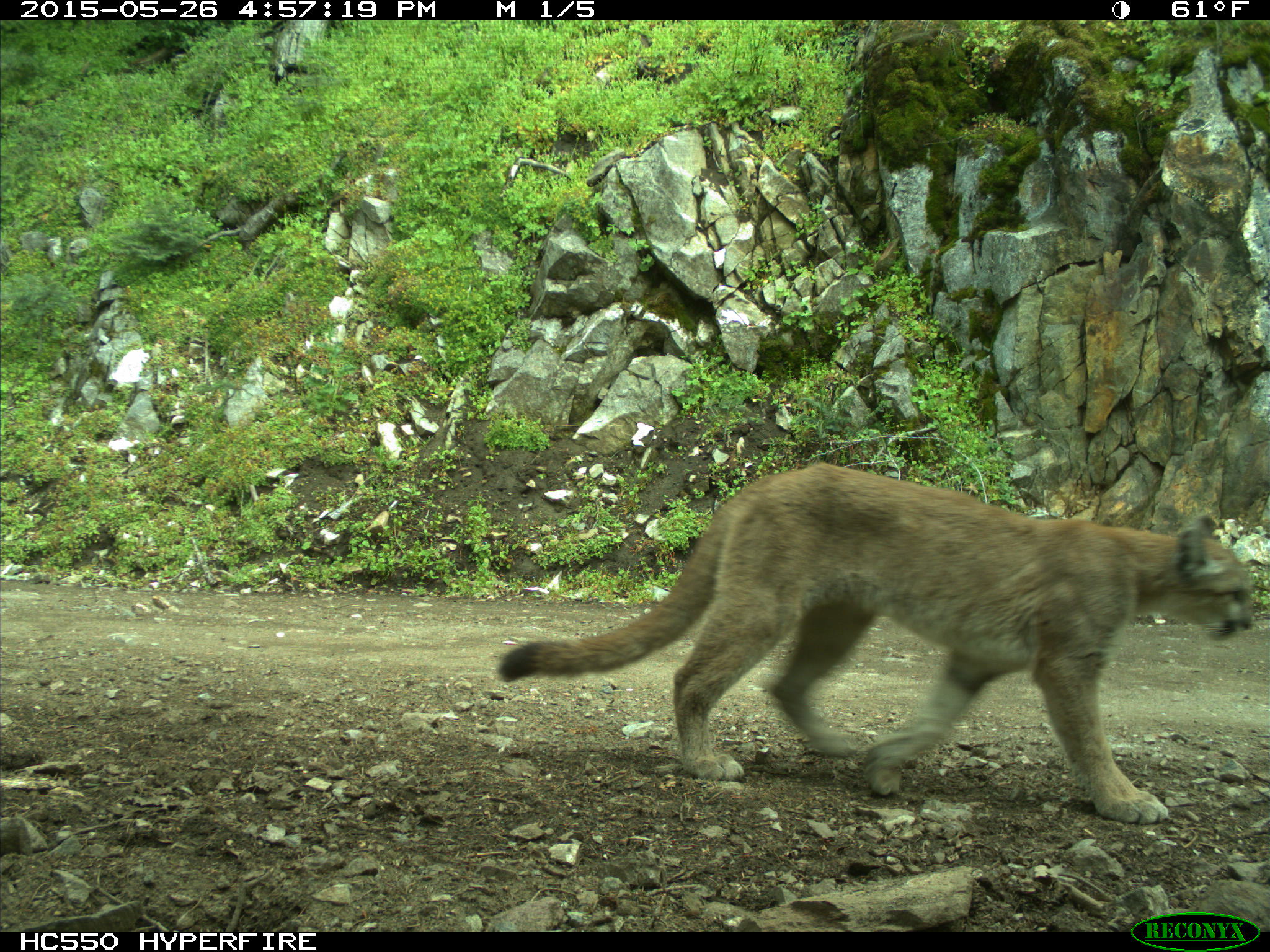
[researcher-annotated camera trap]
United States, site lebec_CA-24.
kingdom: Animalia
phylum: Chordata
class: Mammalia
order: Carnivora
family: Felidae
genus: Puma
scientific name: Puma concolor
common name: mountain lion